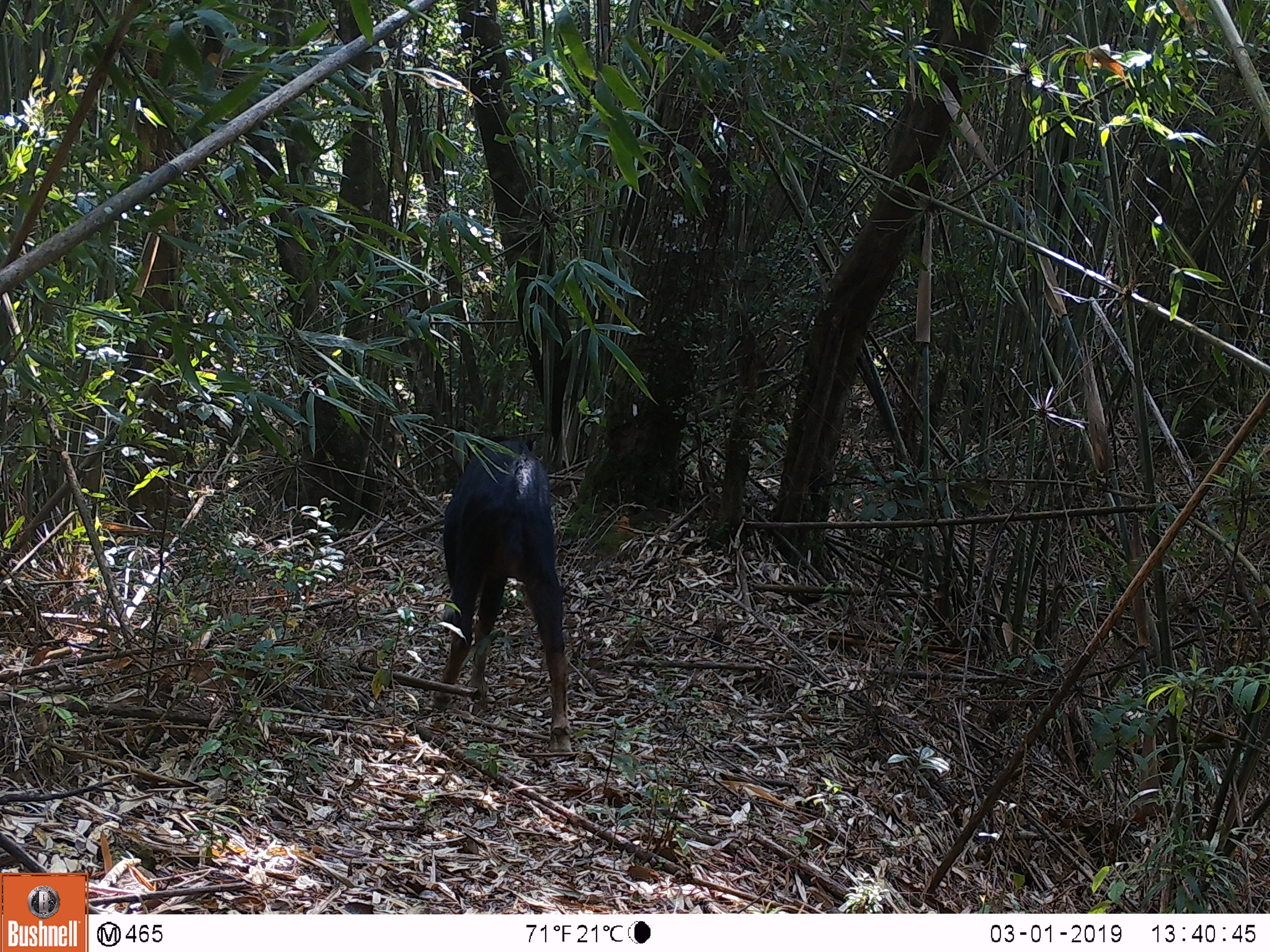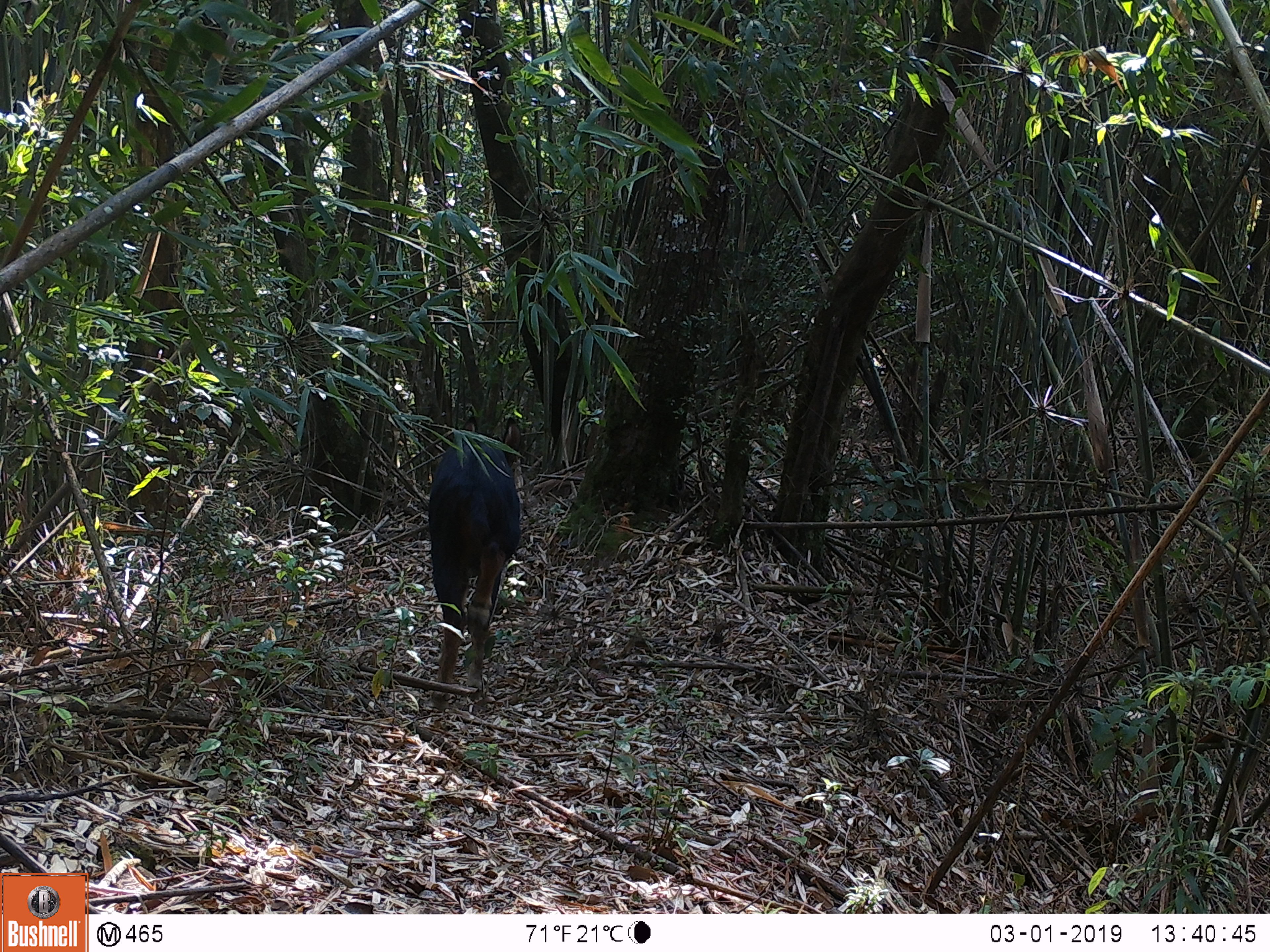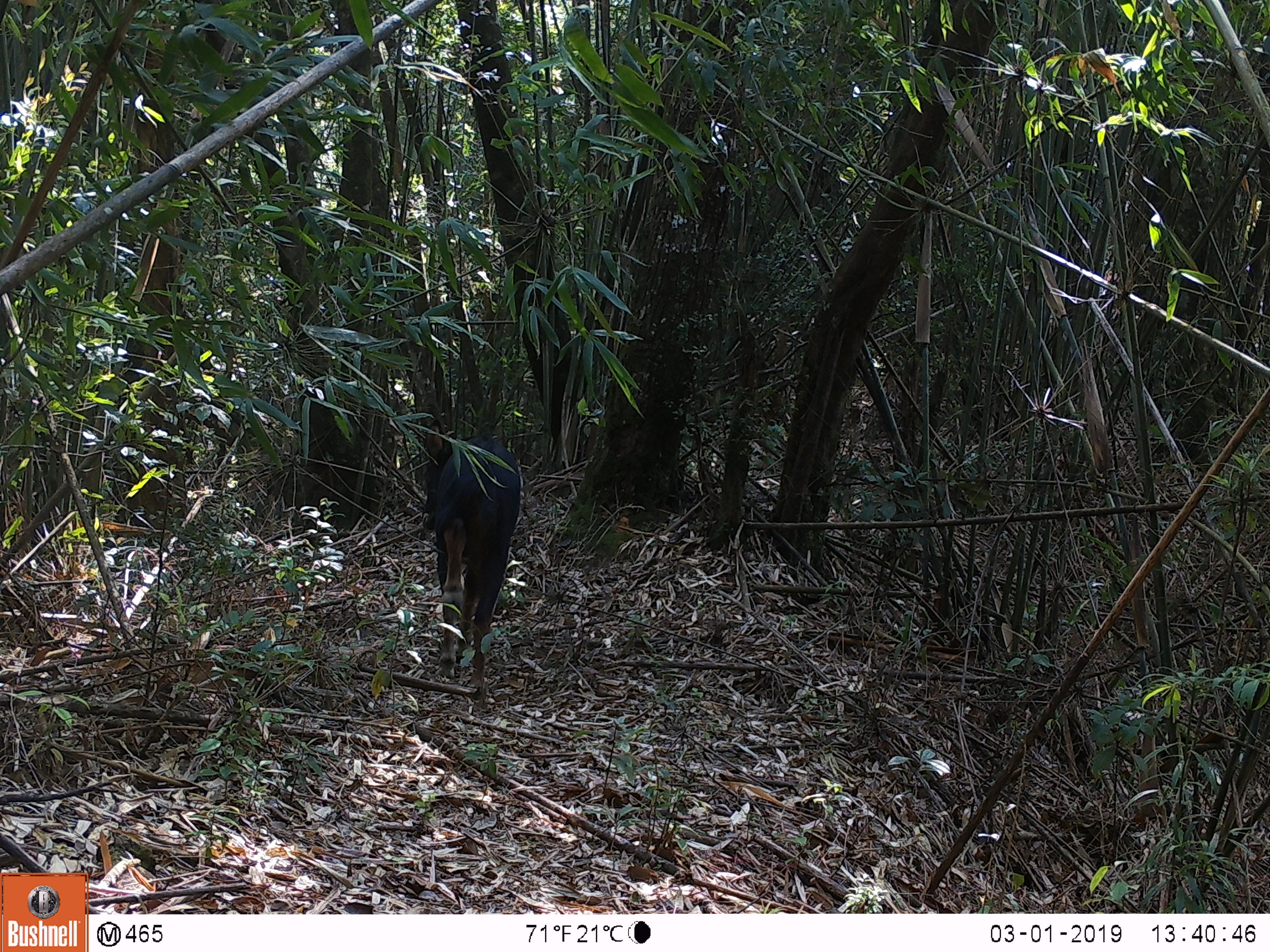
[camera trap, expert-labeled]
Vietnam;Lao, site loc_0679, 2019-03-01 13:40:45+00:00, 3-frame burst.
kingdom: Animalia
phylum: Chordata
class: Mammalia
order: Artiodactyla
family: Bovidae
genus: Capricornis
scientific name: Capricornis sumatraensis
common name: chinese serow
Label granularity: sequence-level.